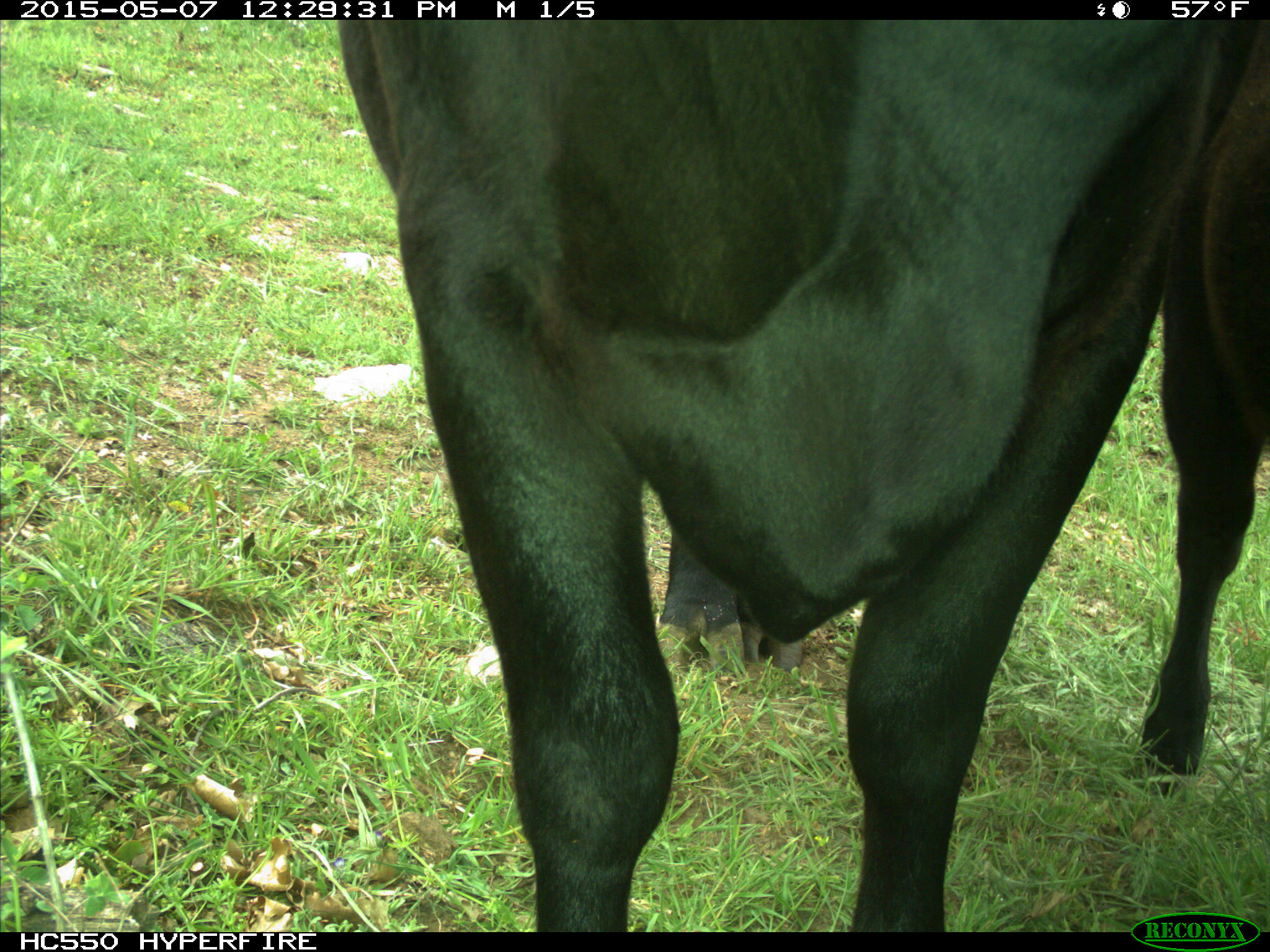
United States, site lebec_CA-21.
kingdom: Animalia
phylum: Chordata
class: Mammalia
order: Artiodactyla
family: Bovidae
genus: Bos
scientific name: Bos taurus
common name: domestic cow